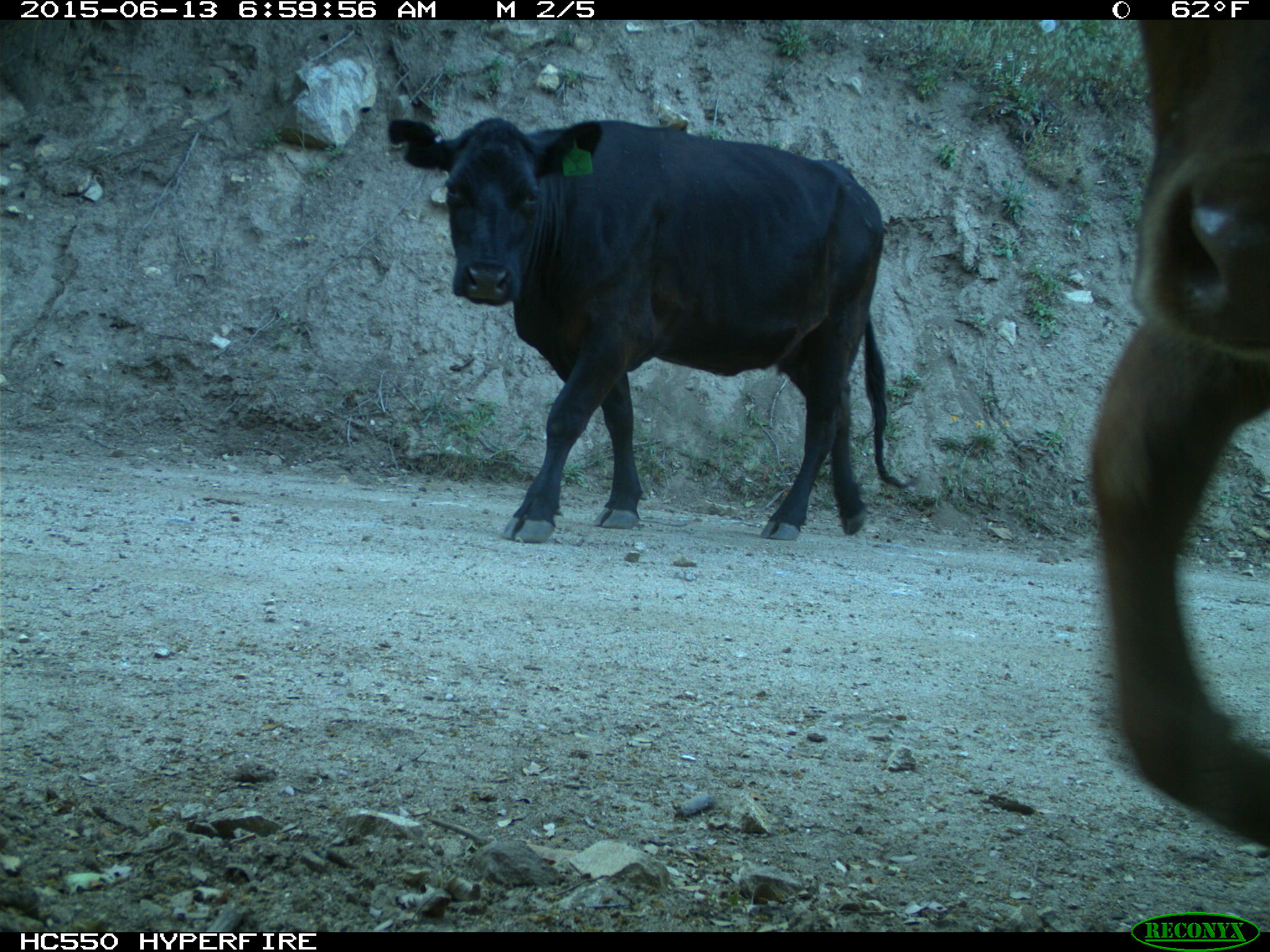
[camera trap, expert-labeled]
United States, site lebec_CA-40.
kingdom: Animalia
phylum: Chordata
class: Mammalia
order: Artiodactyla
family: Bovidae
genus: Bos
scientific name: Bos taurus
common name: domestic cow